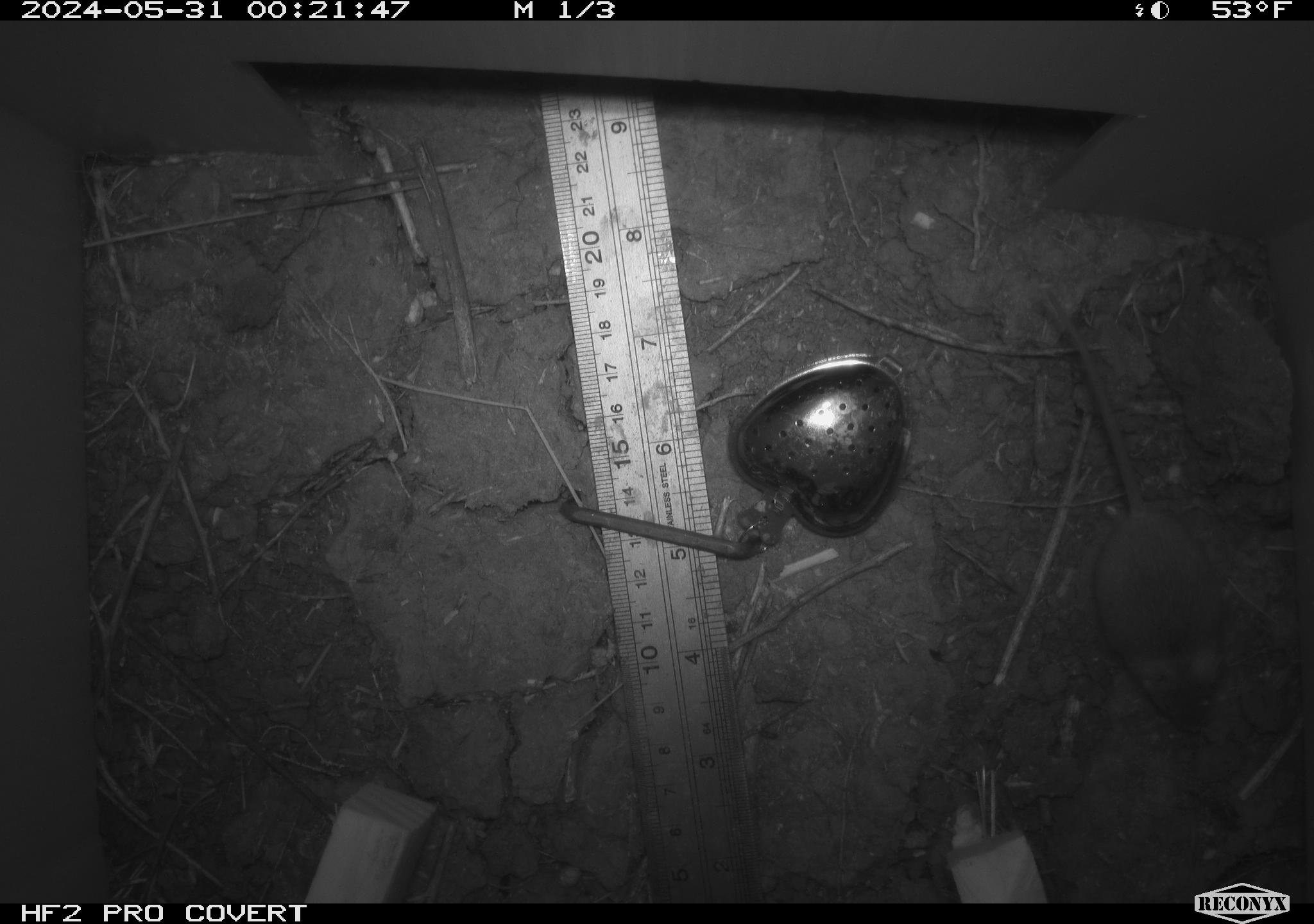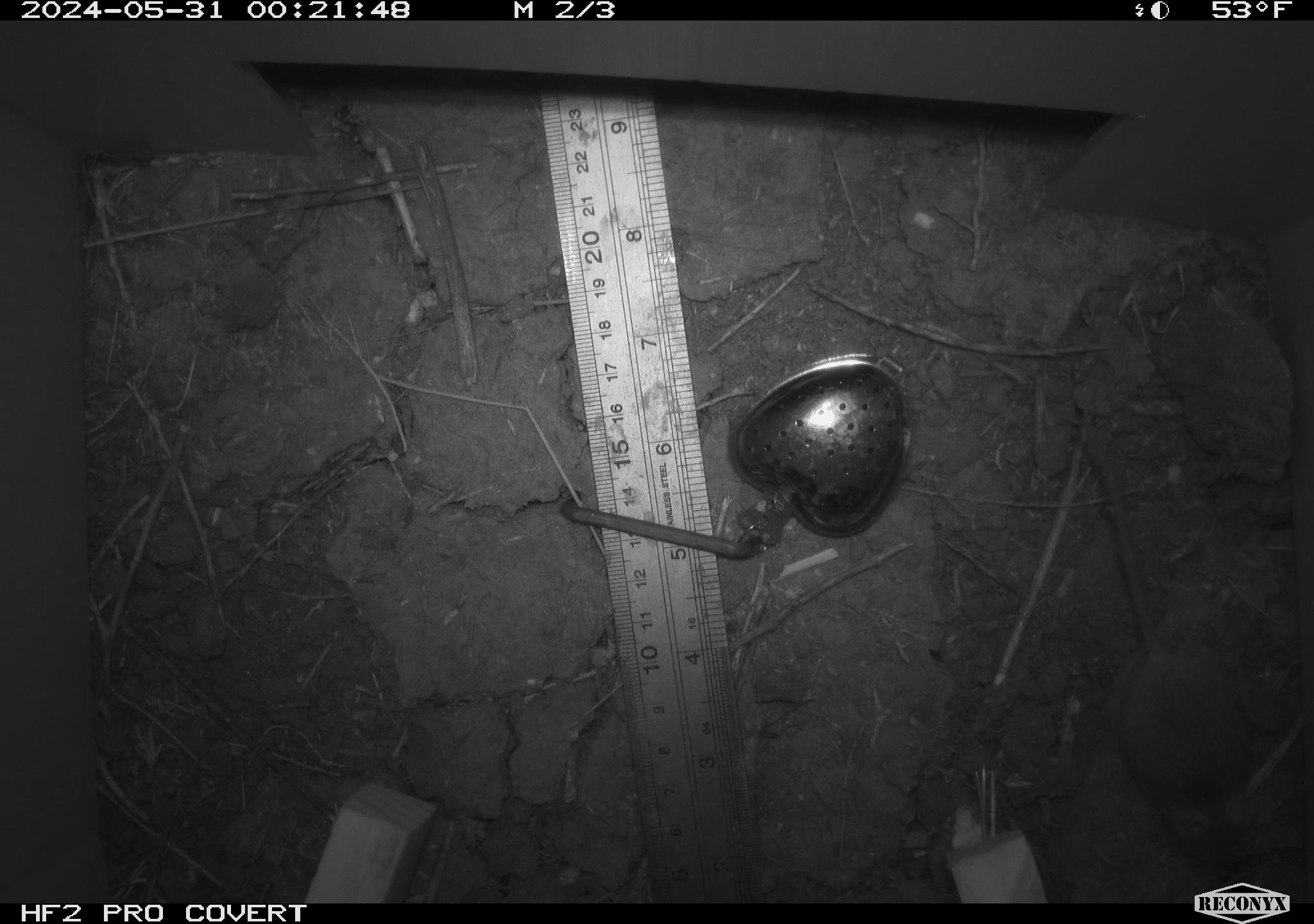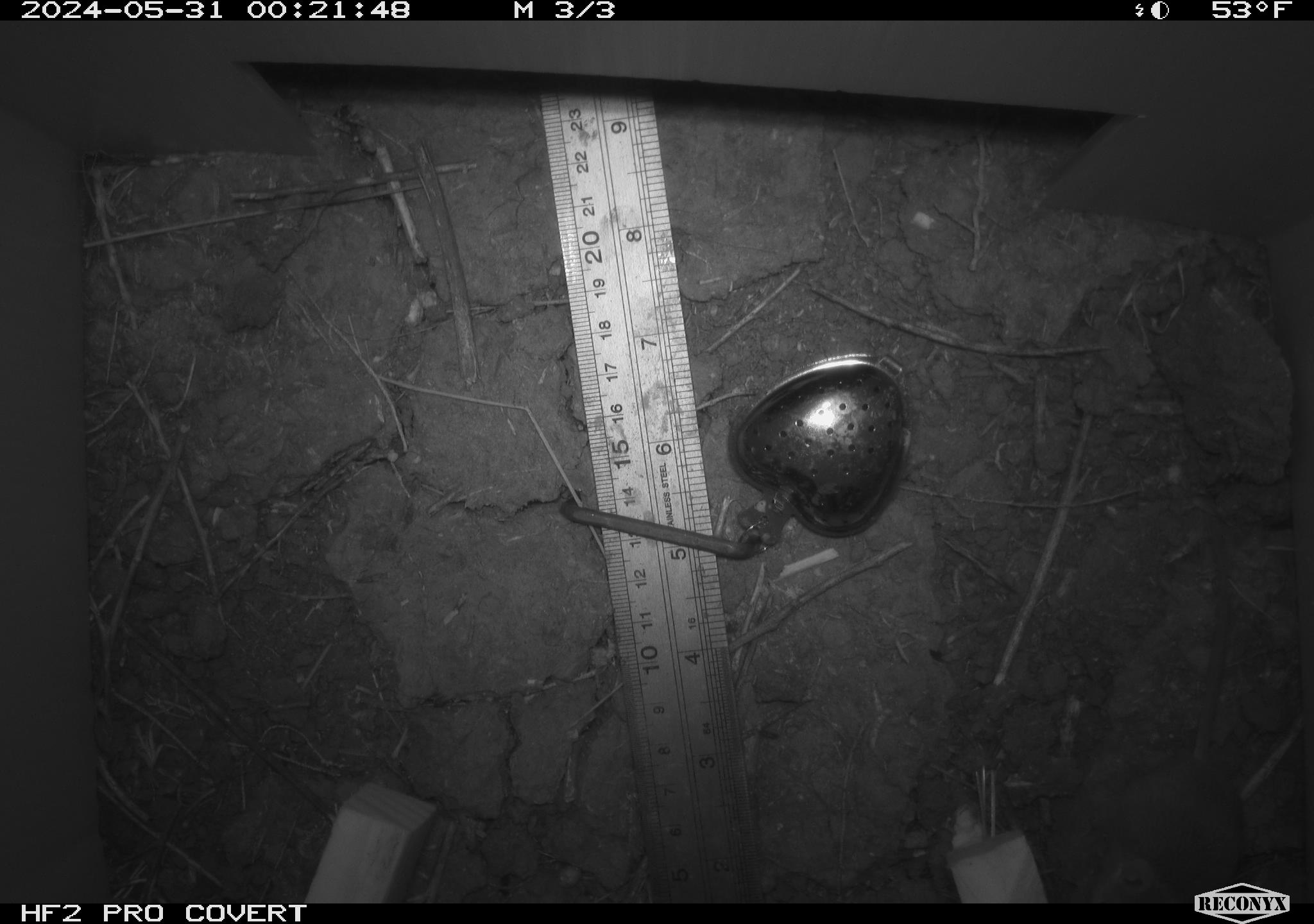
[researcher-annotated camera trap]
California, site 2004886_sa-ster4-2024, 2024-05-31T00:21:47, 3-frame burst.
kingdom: Animalia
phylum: Chordata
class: Mammalia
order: Rodentia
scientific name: Rodentia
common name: mouse species